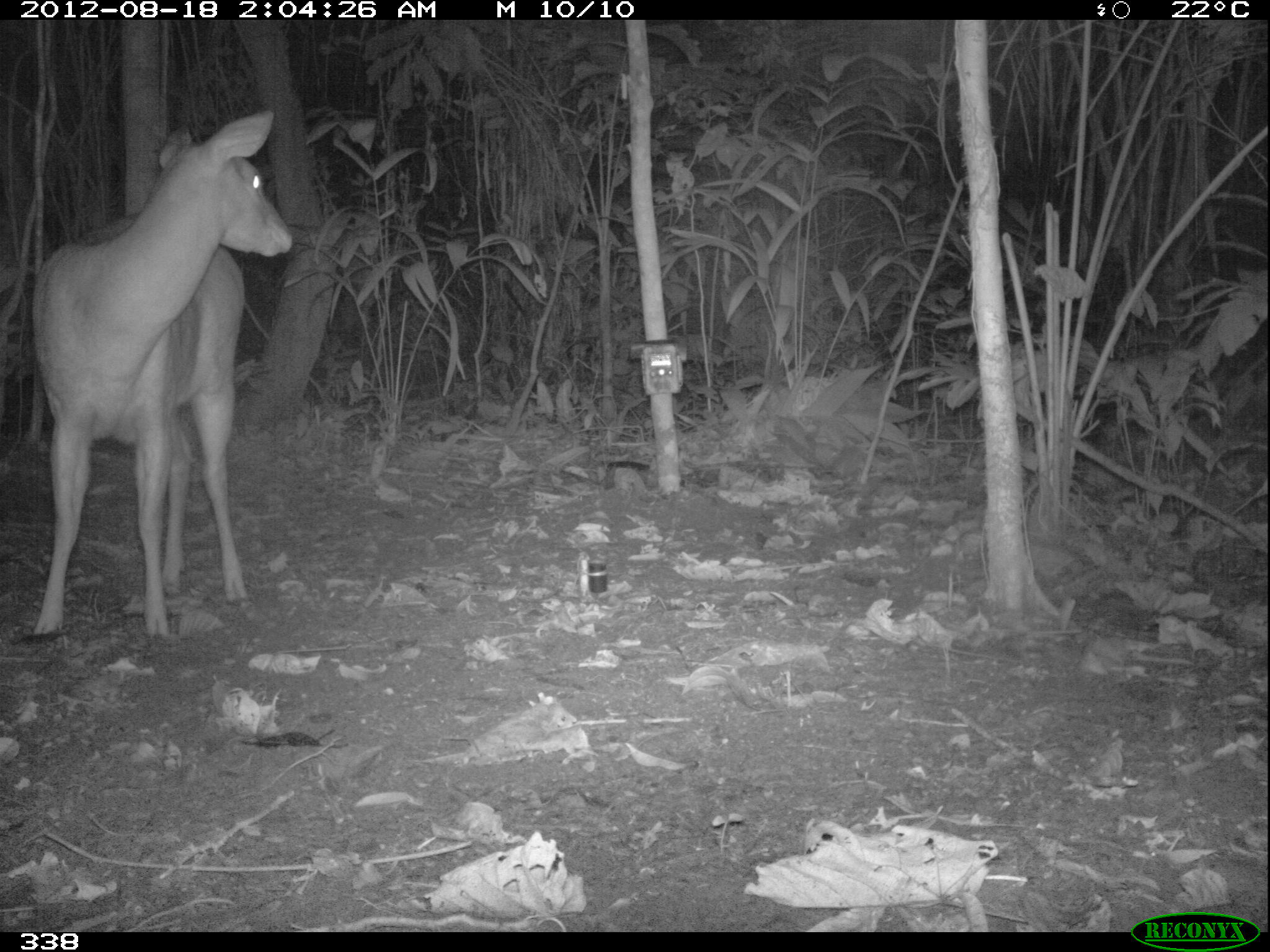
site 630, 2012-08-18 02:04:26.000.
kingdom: Animalia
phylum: Chordata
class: Mammalia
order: Artiodactyla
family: Cervidae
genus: Mazama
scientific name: Mazama americana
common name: red brocket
Mazama americana (red brocket).